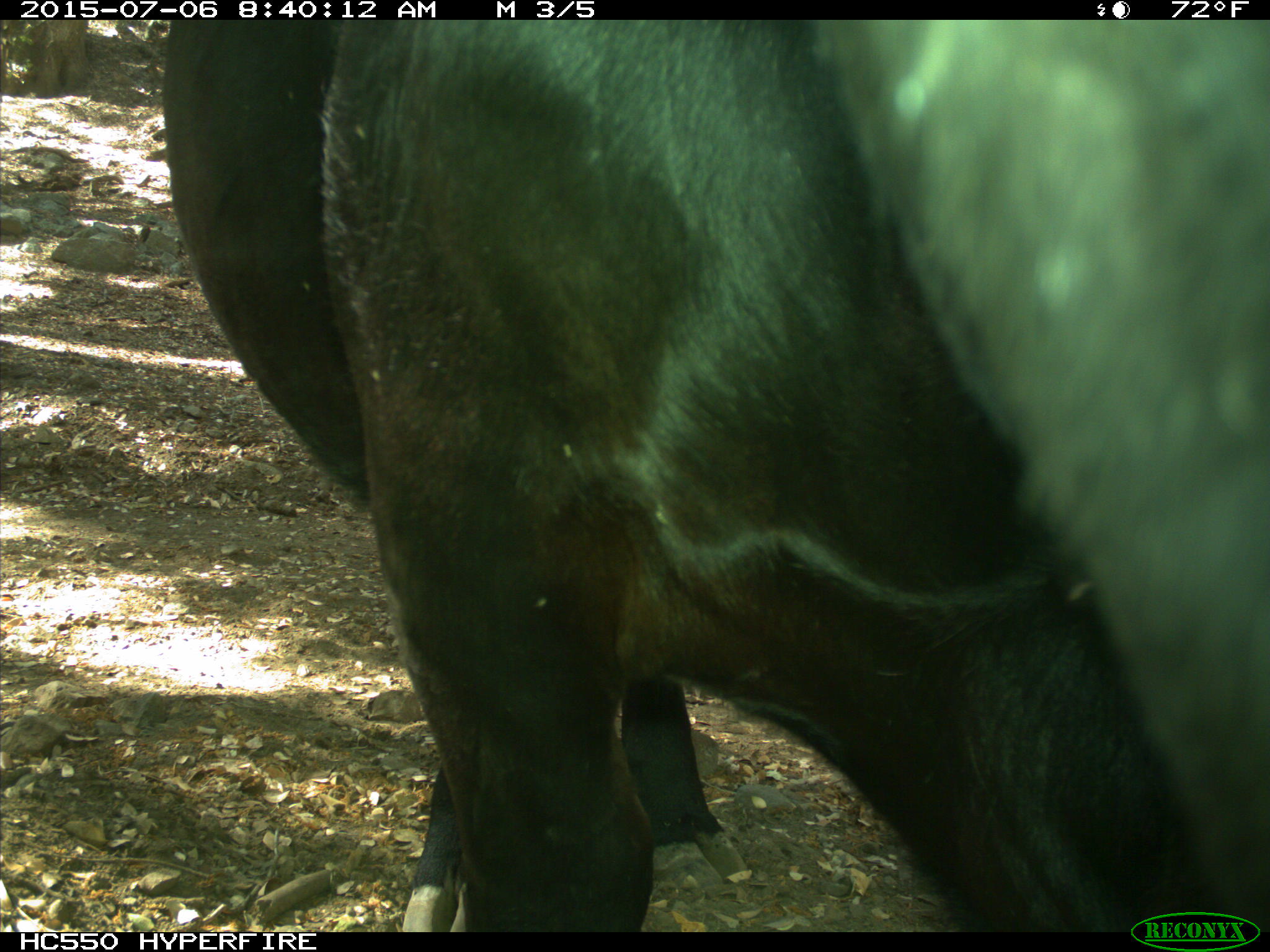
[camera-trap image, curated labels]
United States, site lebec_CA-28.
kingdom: Animalia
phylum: Chordata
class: Mammalia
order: Artiodactyla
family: Bovidae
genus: Bos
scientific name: Bos taurus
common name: domestic cow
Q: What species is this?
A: Bos taurus (domestic cow).